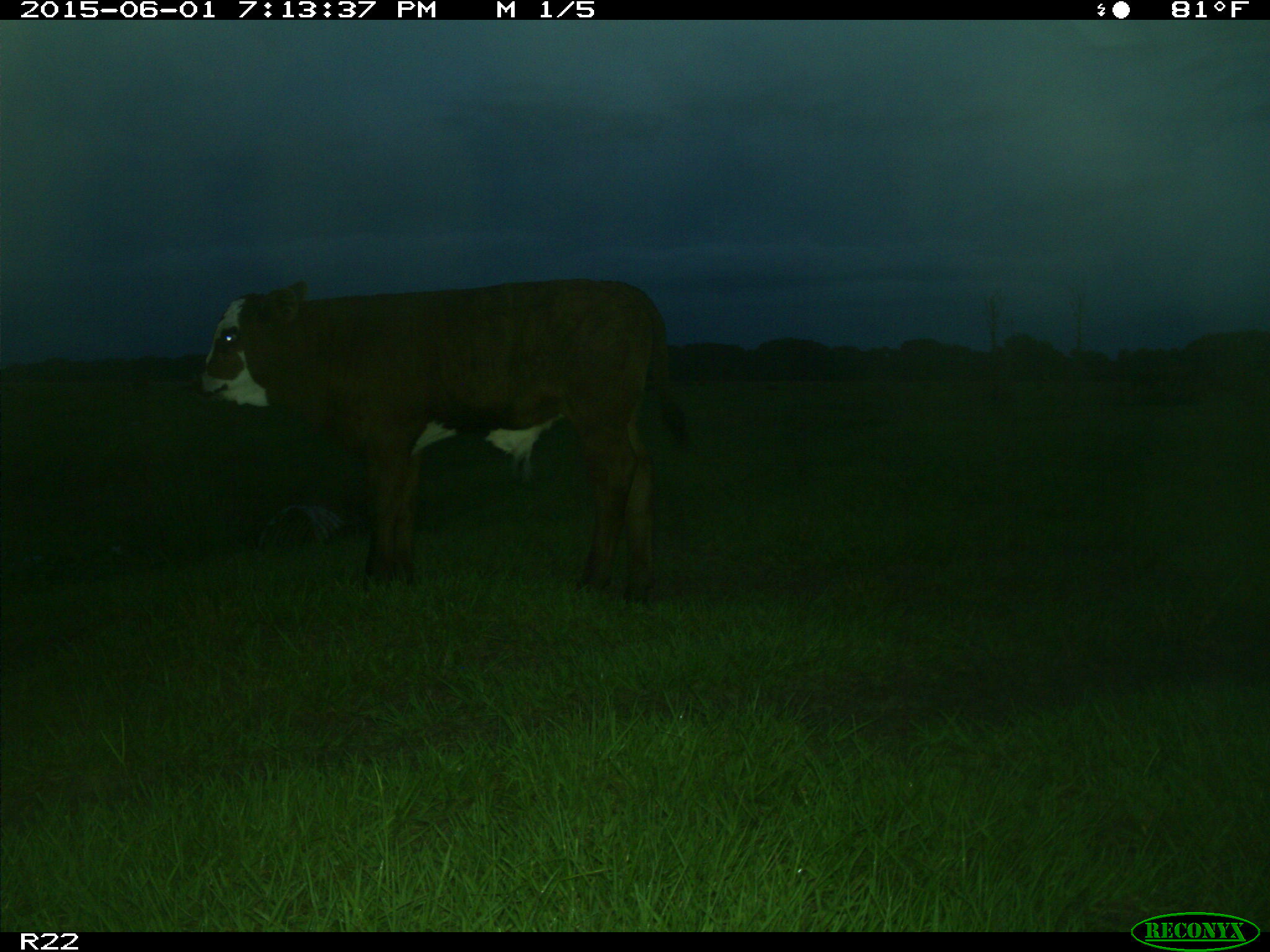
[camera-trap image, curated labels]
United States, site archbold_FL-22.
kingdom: Animalia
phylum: Chordata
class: Mammalia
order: Artiodactyla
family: Bovidae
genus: Bos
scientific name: Bos taurus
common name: domestic cow